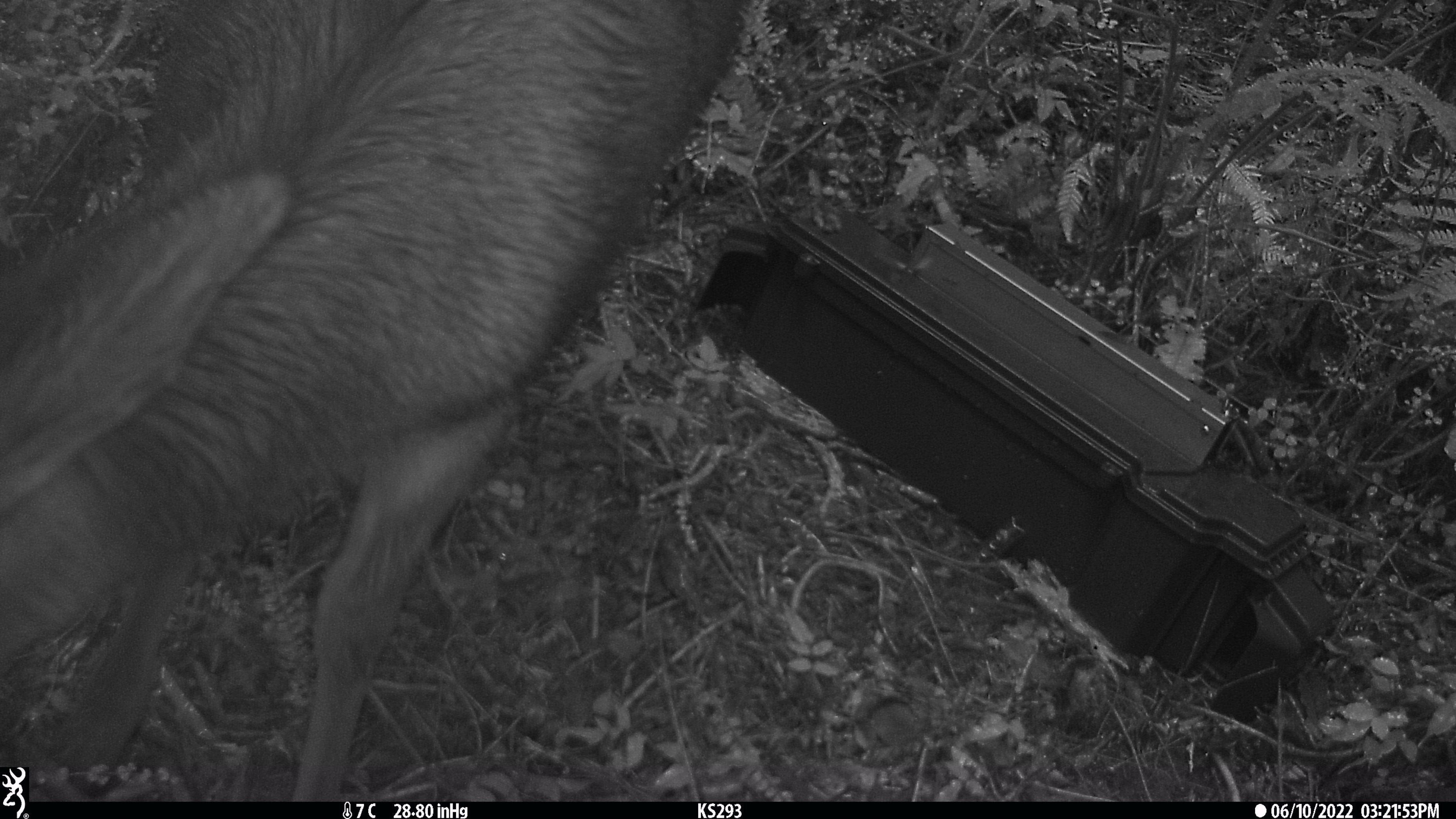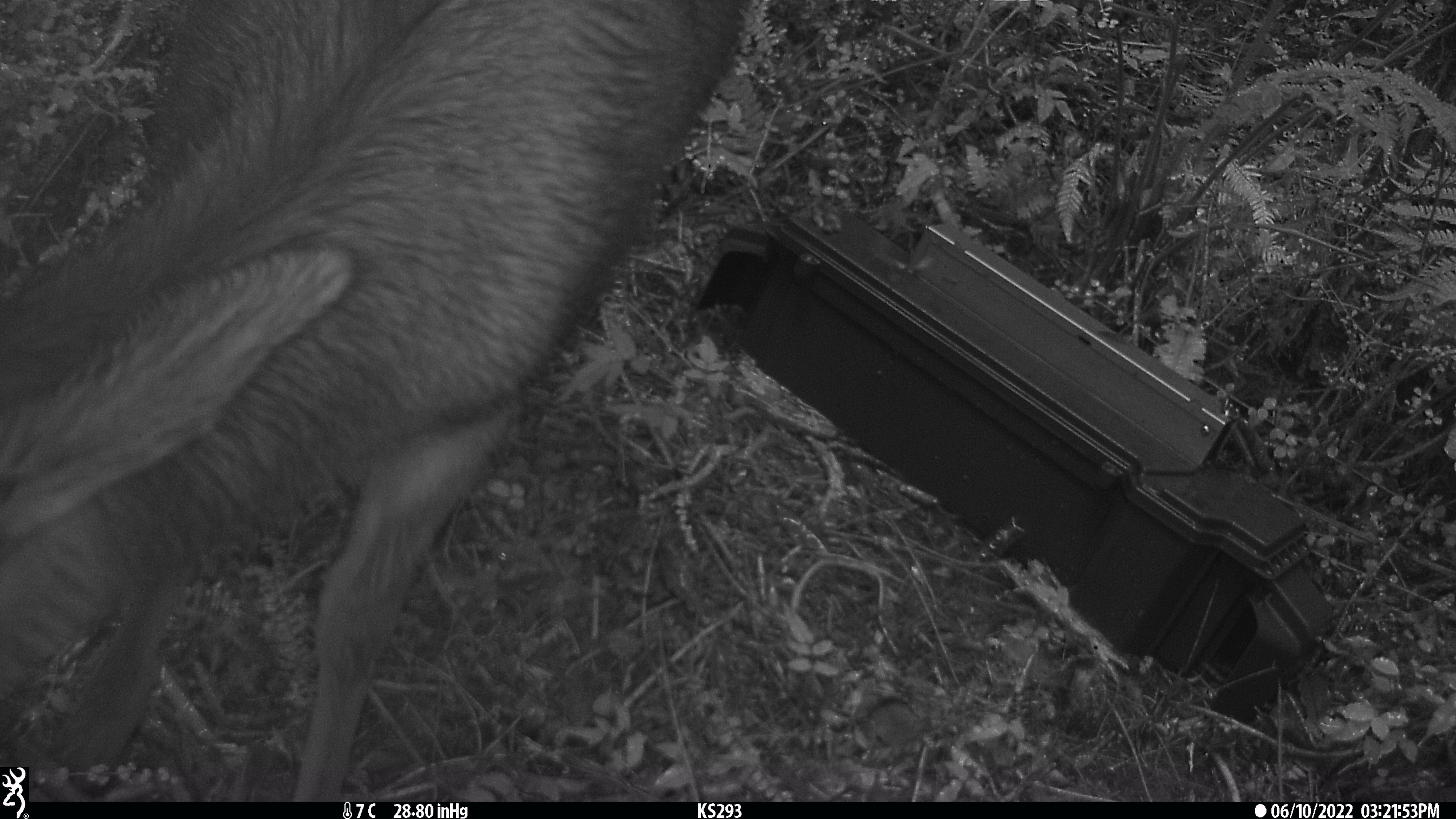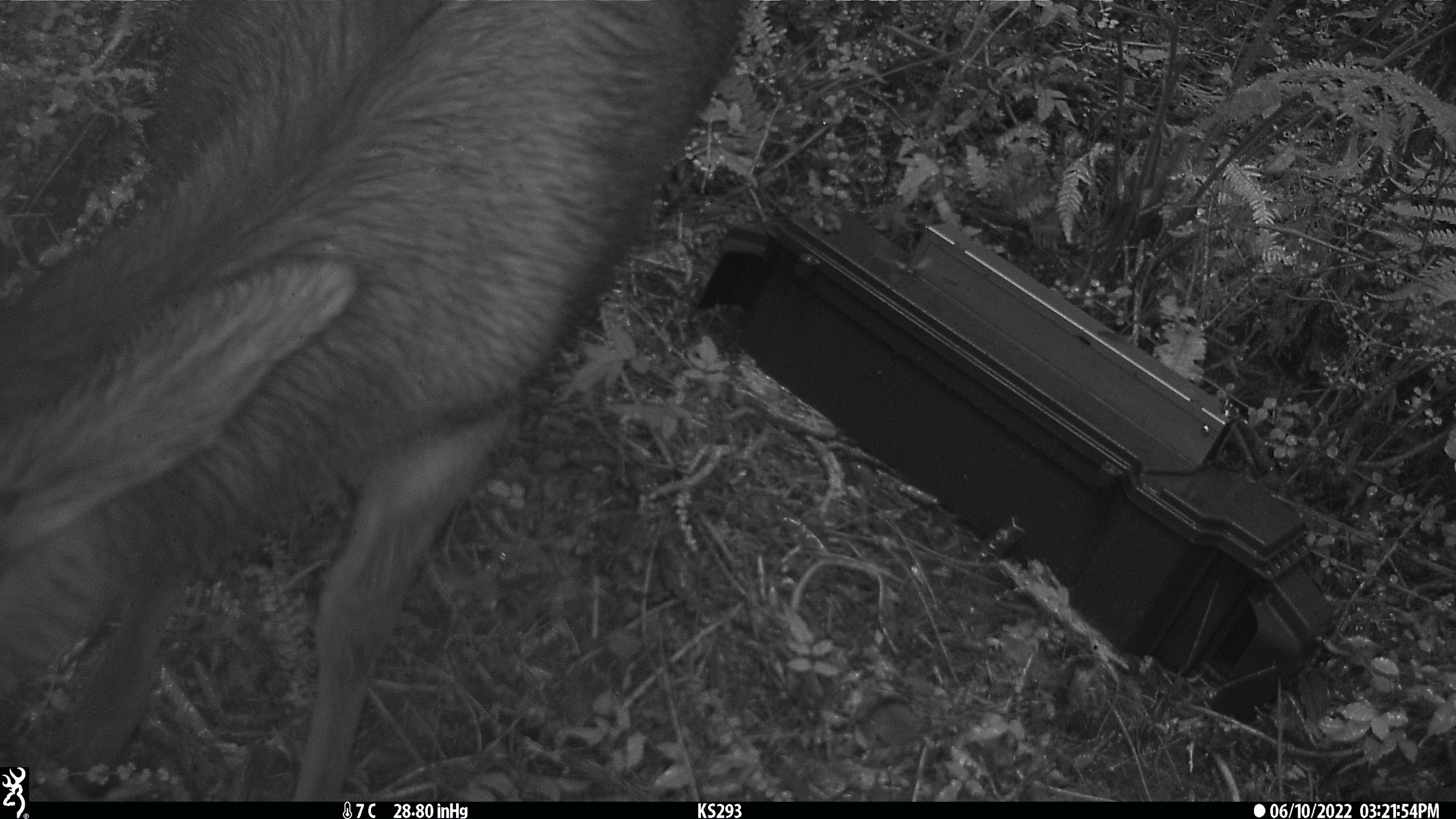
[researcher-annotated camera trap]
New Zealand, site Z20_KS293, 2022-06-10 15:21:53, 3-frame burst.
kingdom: Animalia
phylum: Chordata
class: Mammalia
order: Artiodactyla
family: Cervidae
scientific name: Cervidae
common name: deer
Deer (Cervidae).